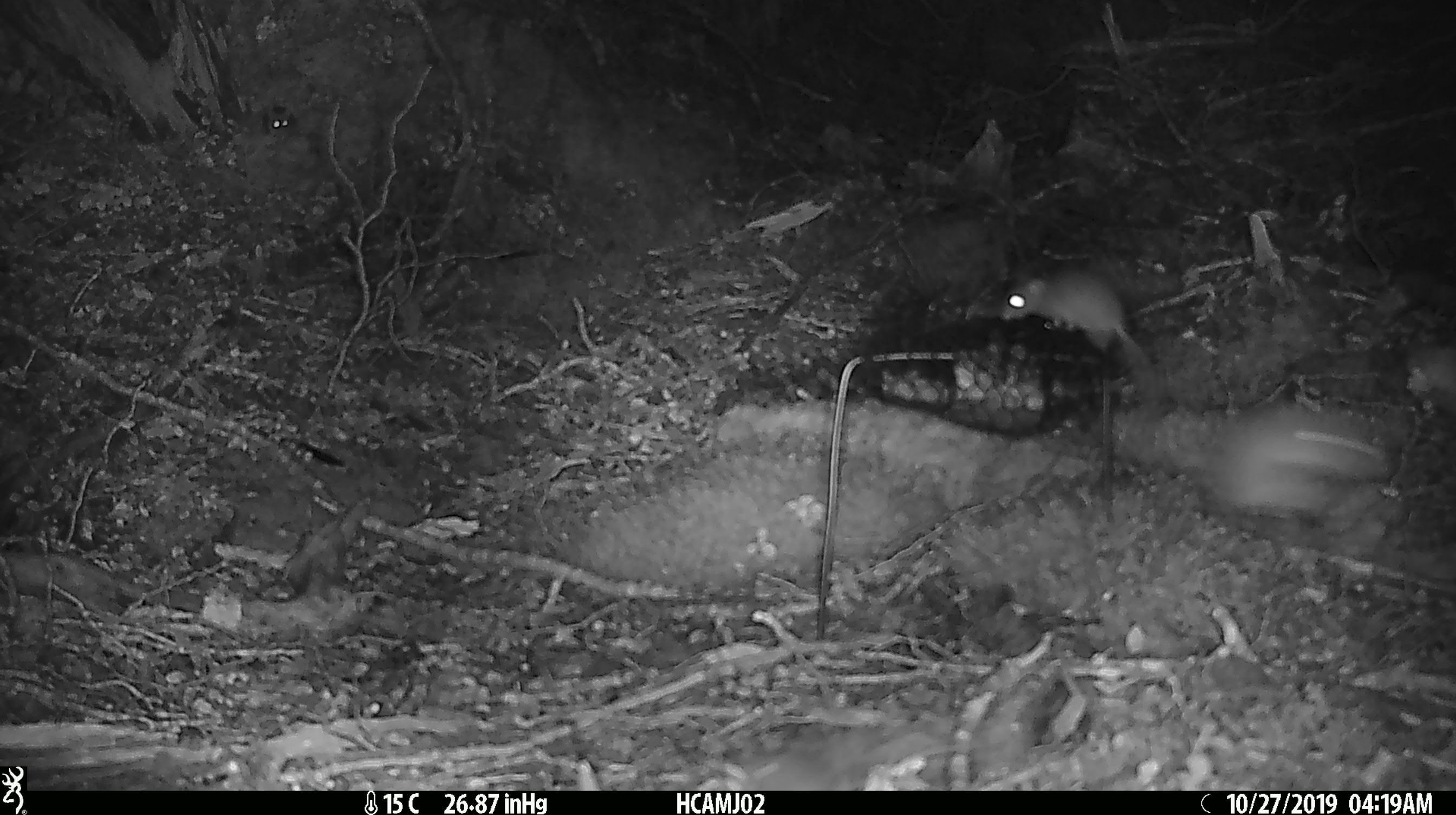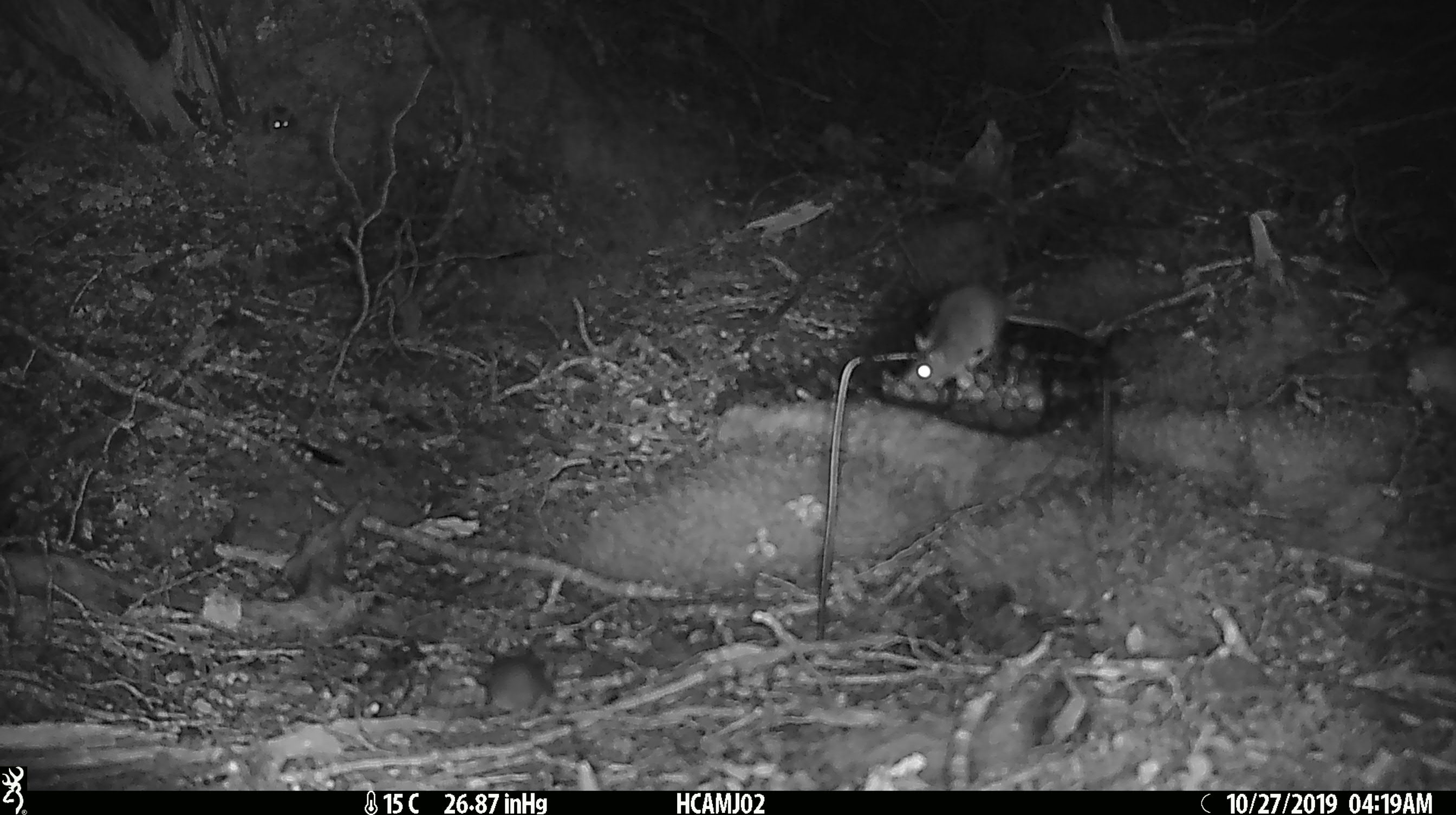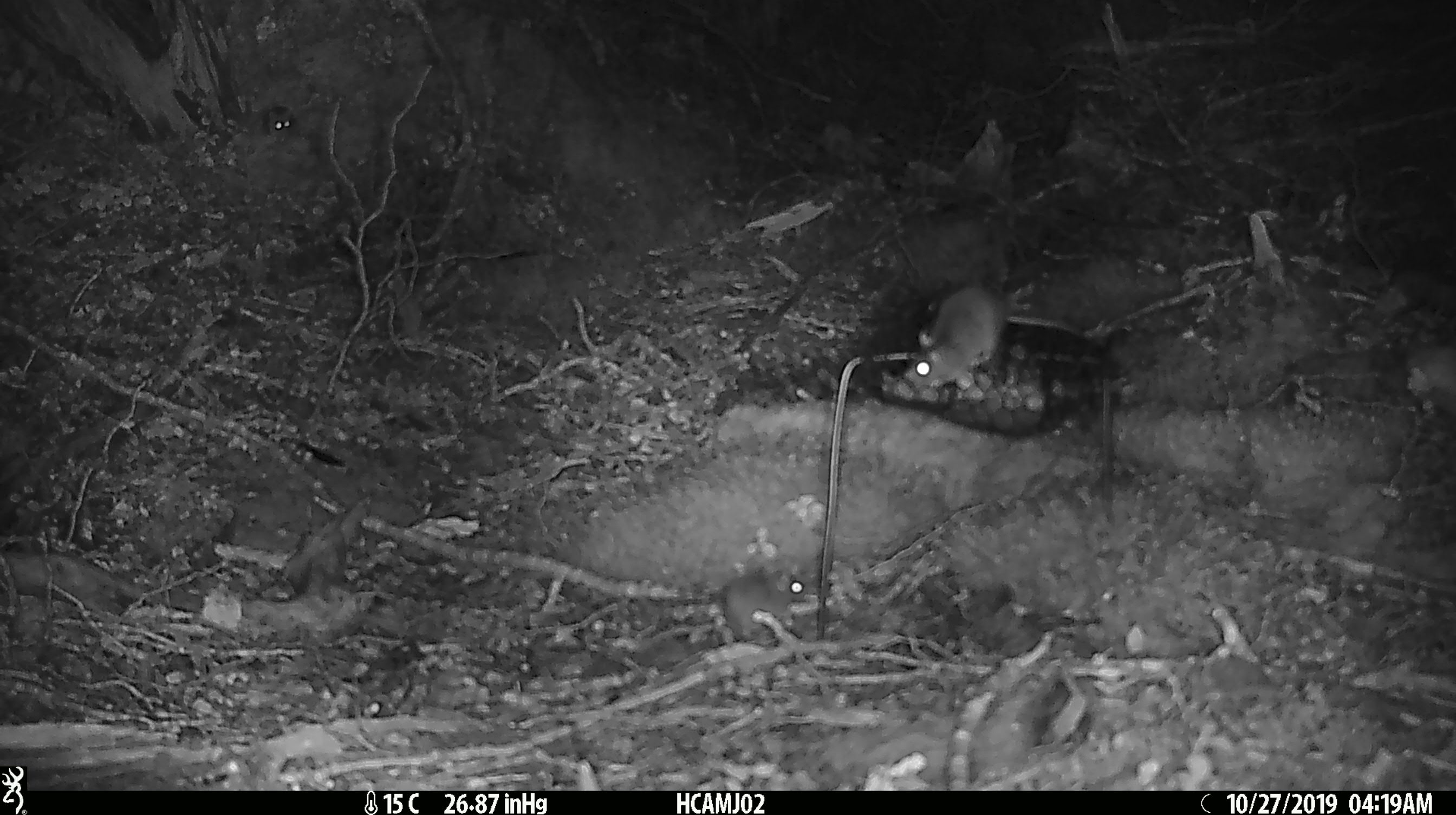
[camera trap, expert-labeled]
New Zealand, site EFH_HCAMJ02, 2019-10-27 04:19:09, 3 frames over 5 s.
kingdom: Animalia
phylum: Chordata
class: Mammalia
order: Rodentia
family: Muridae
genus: Mus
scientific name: Mus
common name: mouse